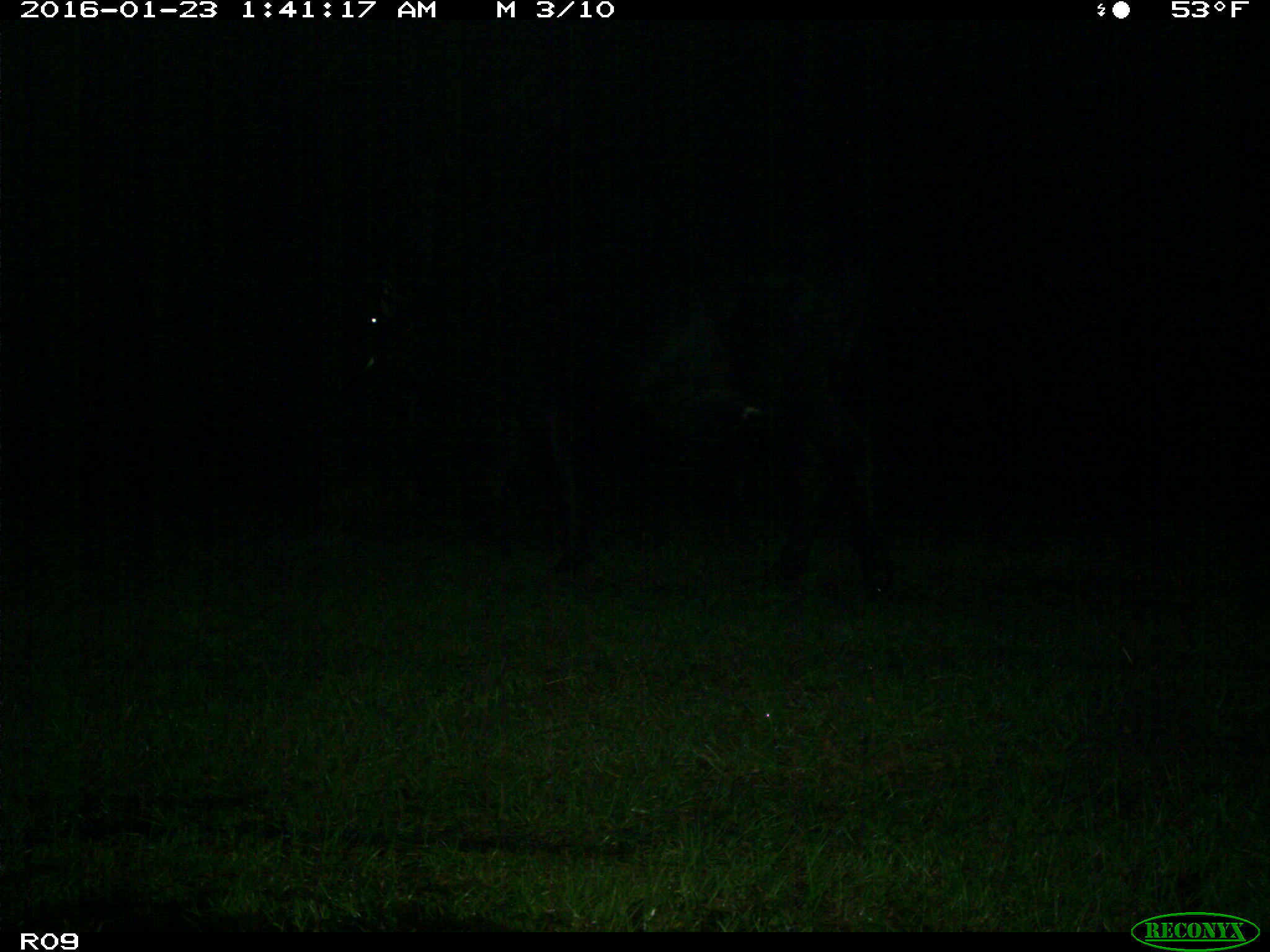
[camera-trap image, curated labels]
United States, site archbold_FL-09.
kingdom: Animalia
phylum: Chordata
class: Mammalia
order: Artiodactyla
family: Bovidae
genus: Bos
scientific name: Bos taurus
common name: domestic cow